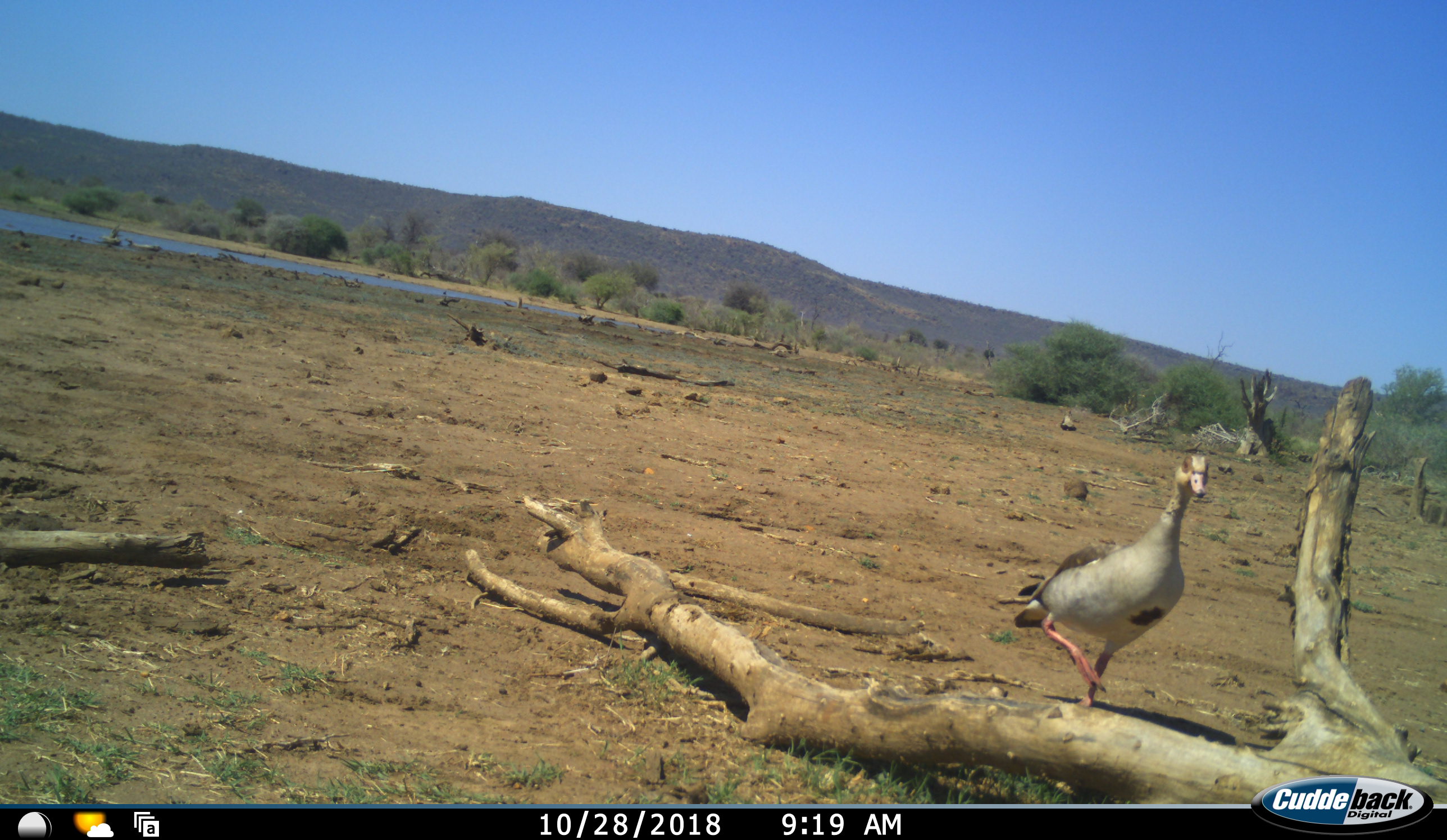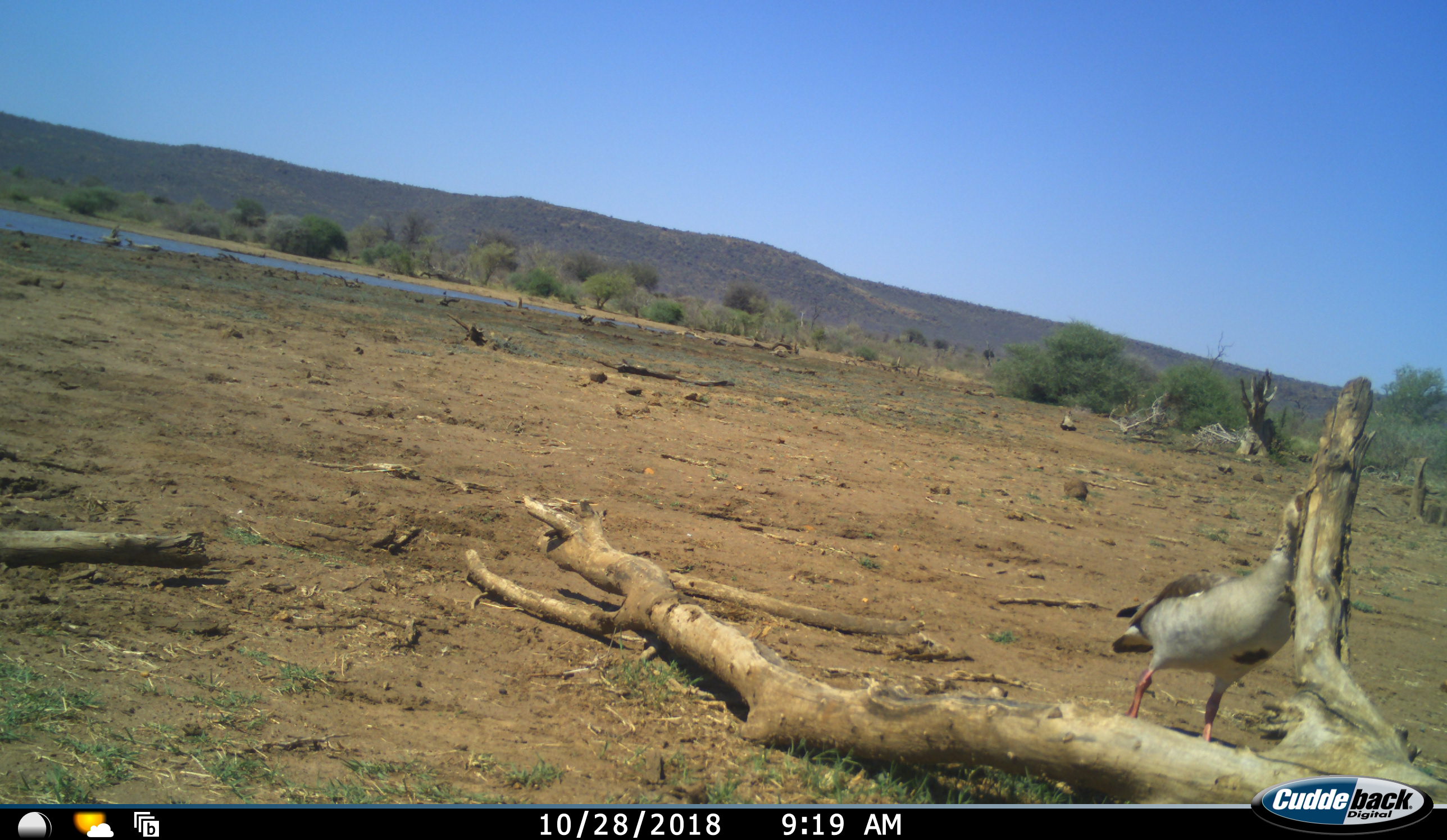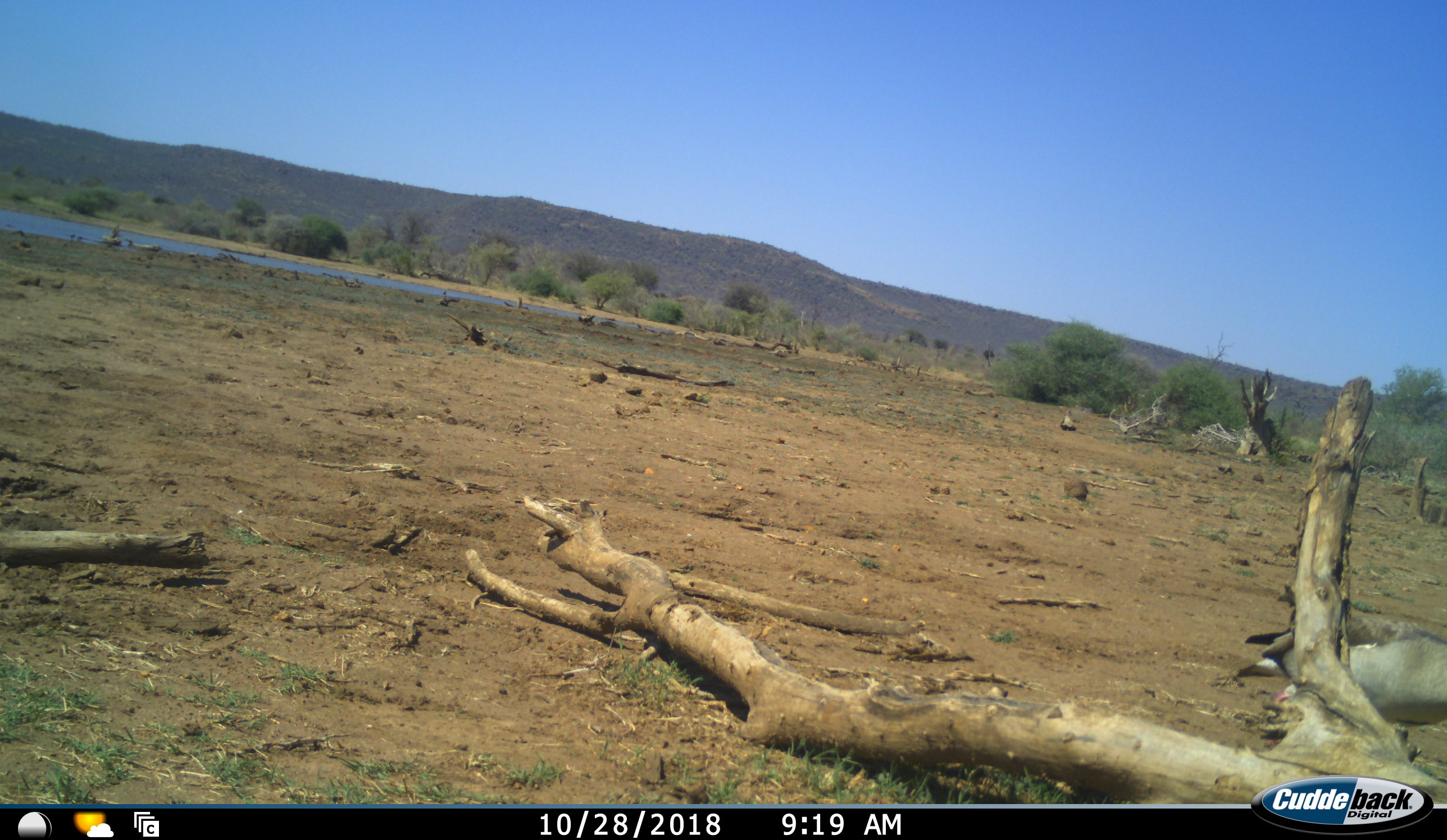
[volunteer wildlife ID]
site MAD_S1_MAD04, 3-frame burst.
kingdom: Animalia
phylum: Chordata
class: Aves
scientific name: Aves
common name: bird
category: birdother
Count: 1.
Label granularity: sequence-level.